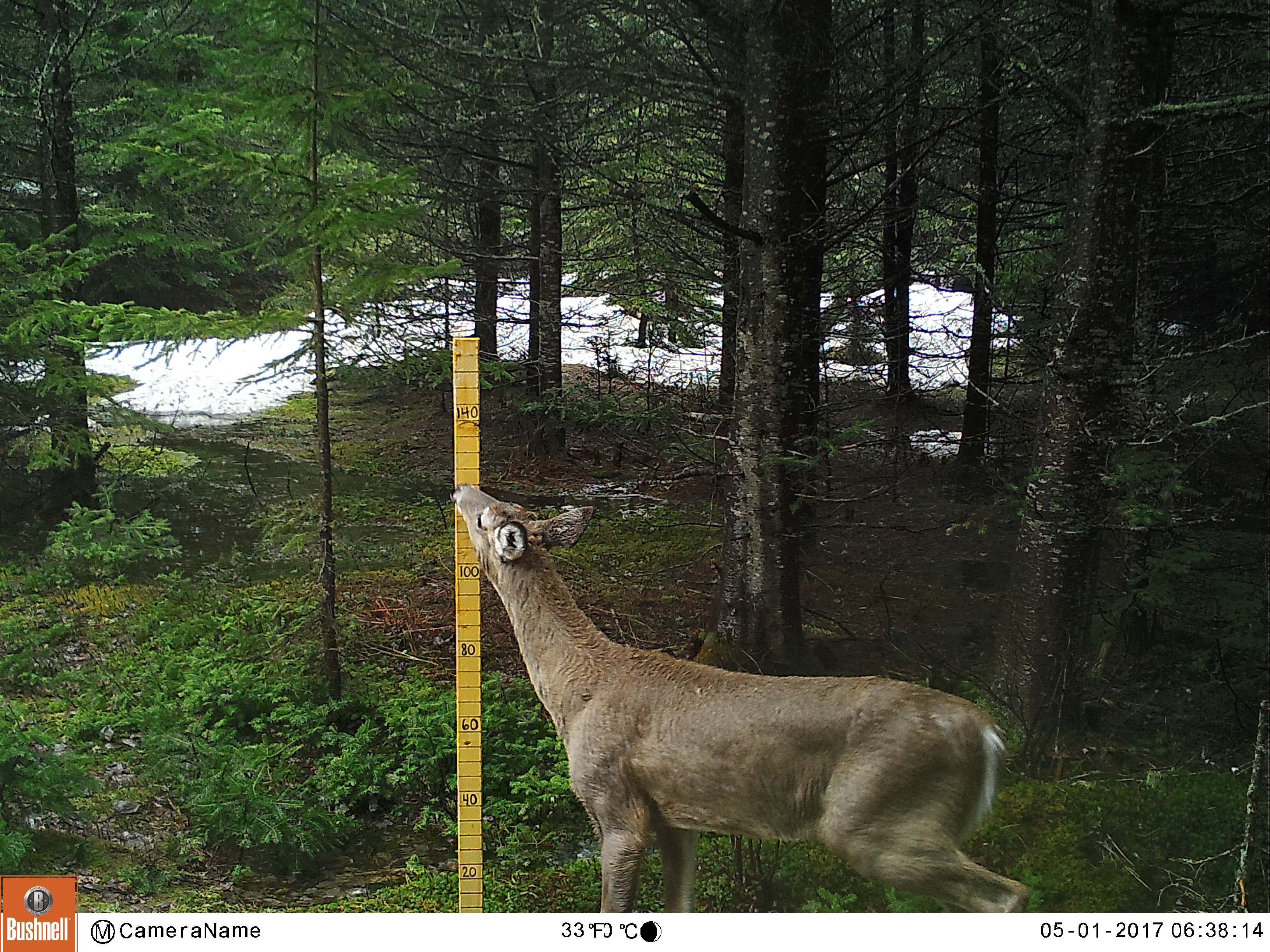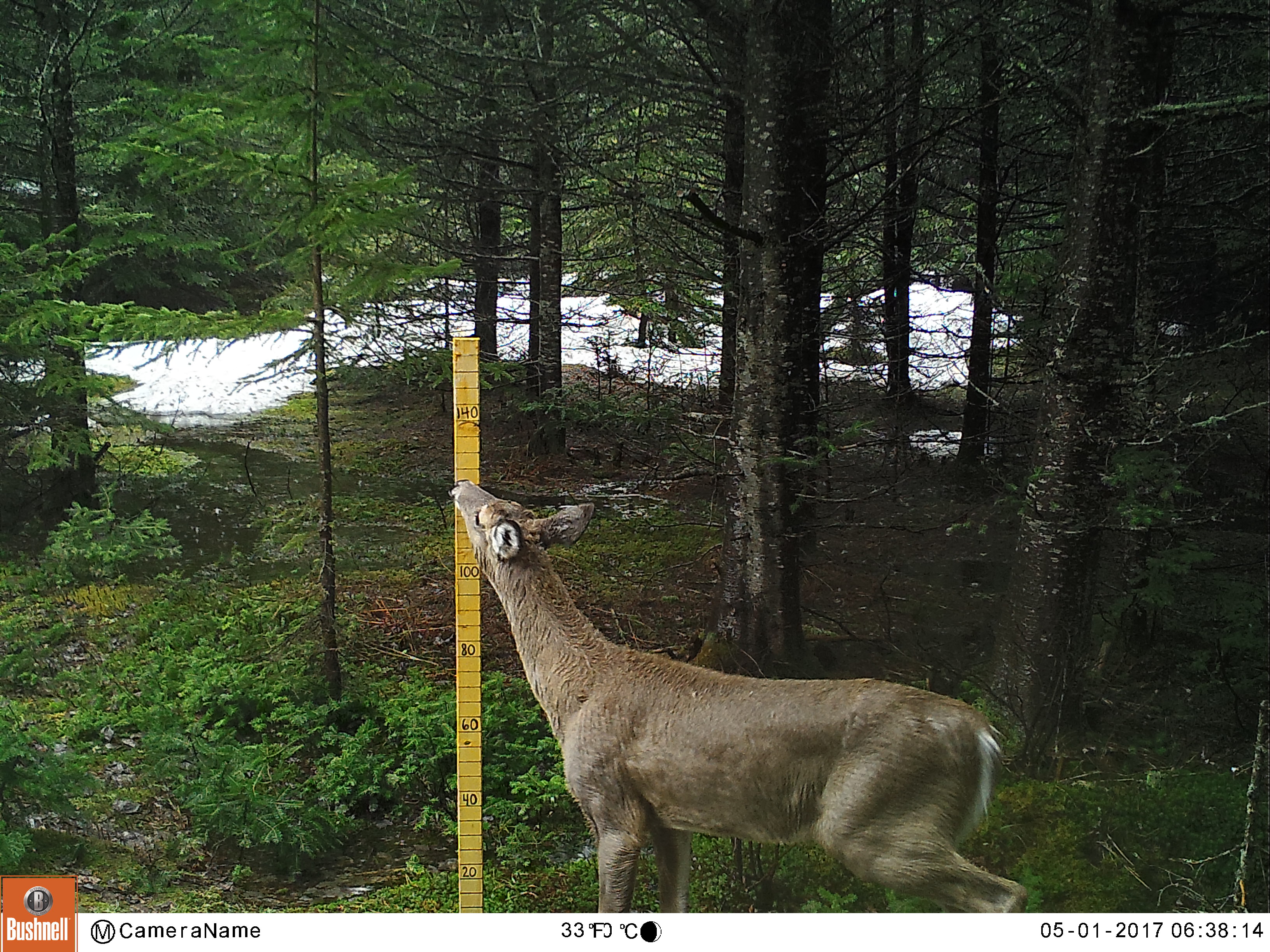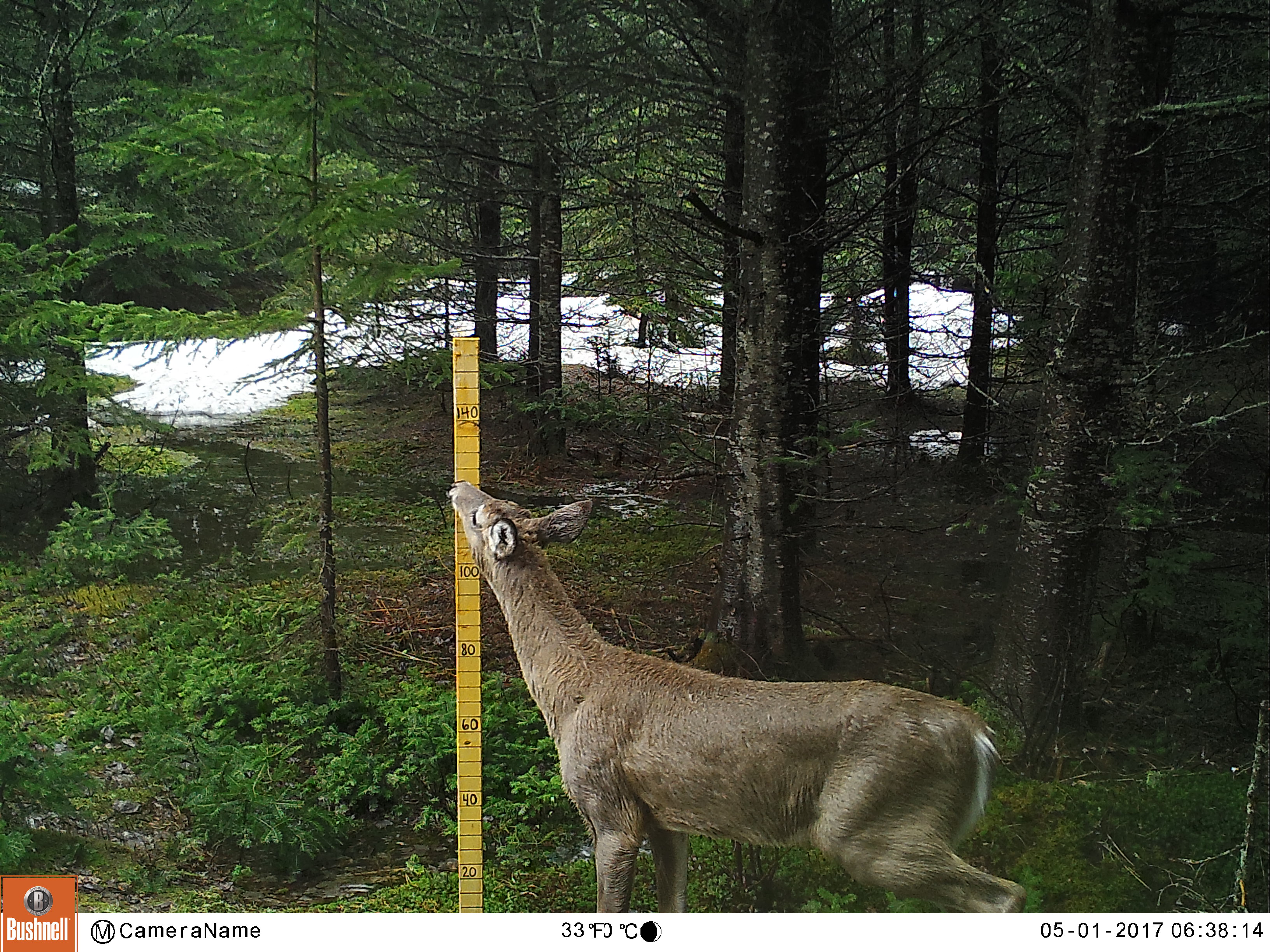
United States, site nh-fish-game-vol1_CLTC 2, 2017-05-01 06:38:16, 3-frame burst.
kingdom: Animalia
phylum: Chordata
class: Mammalia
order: Artiodactyla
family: Cervidae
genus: Odocoileus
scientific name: Odocoileus virginianus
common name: white-tailed deer